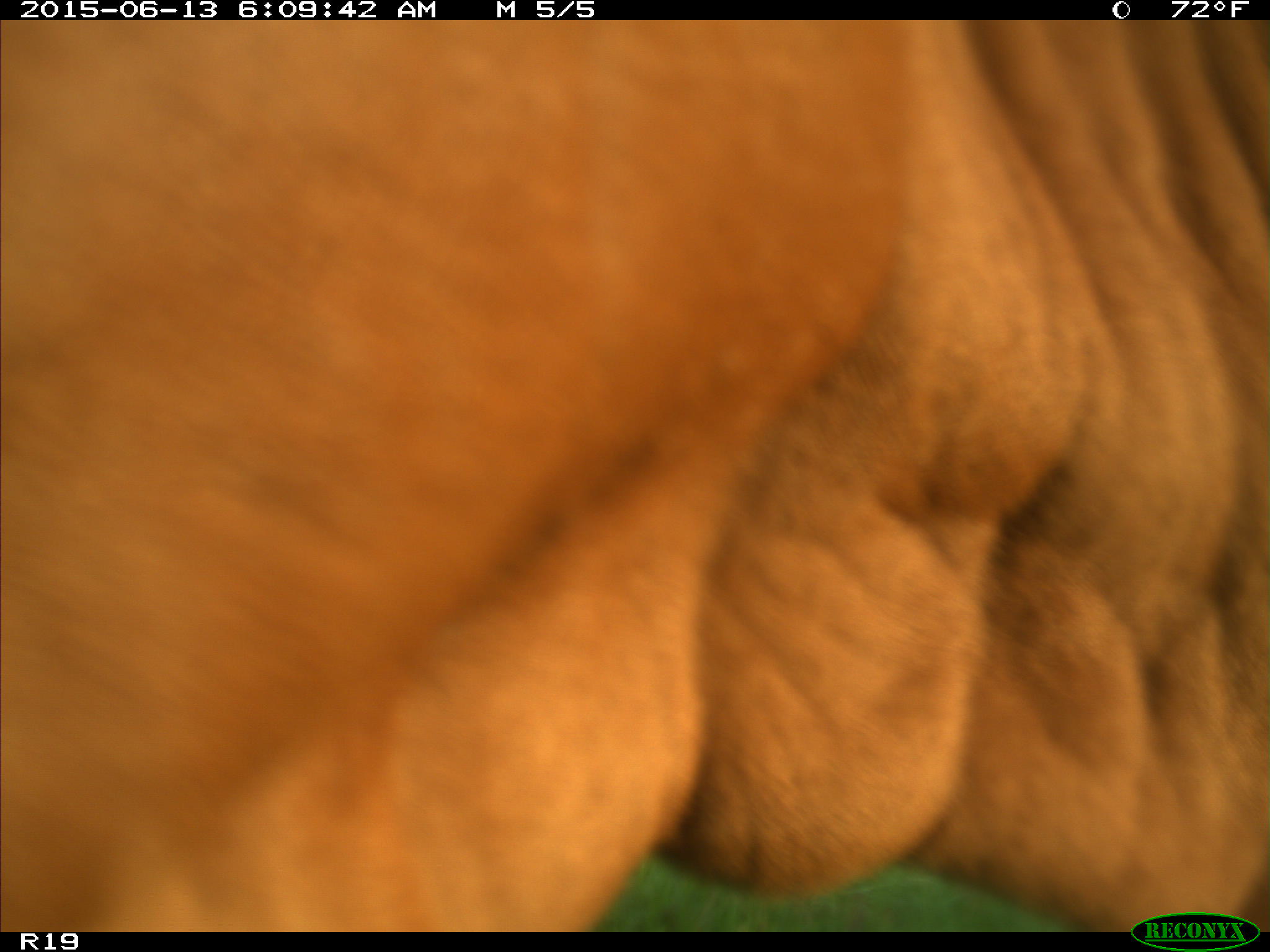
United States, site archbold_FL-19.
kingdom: Animalia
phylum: Chordata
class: Mammalia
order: Artiodactyla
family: Bovidae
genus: Bos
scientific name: Bos taurus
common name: domestic cow